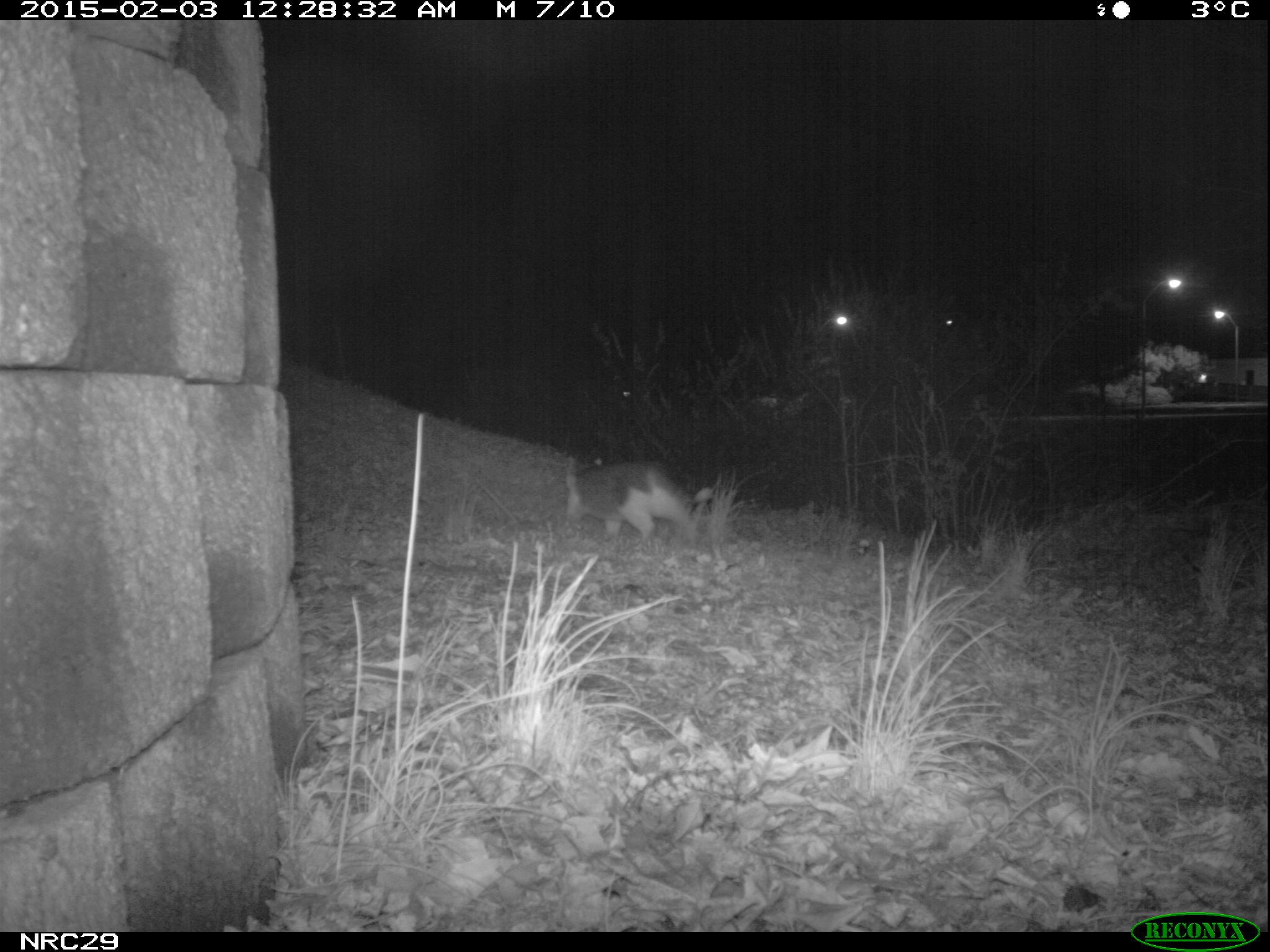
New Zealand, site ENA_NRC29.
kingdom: Animalia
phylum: Chordata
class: Mammalia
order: Carnivora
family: Felidae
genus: Felis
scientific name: Felis catus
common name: domestic cat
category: cat